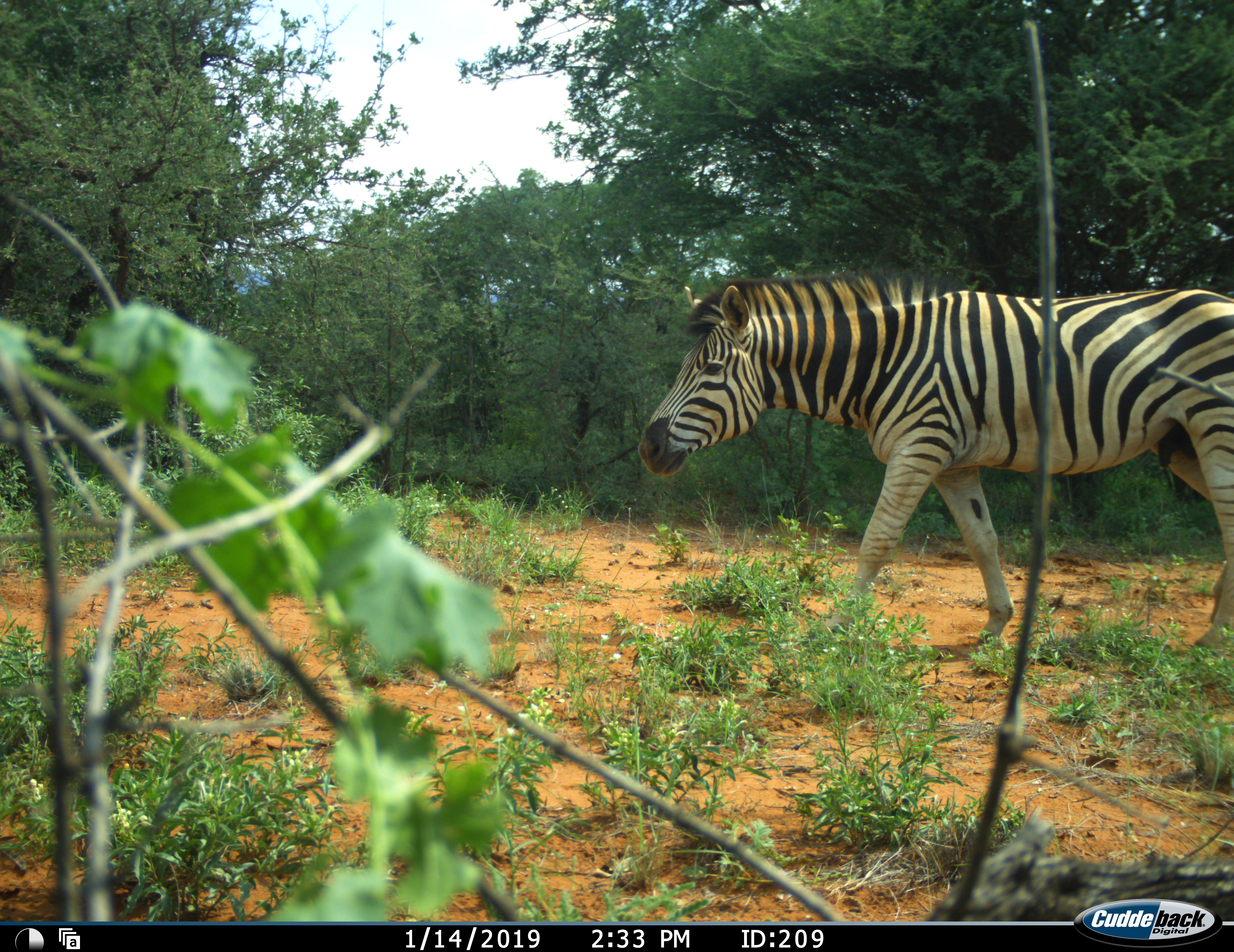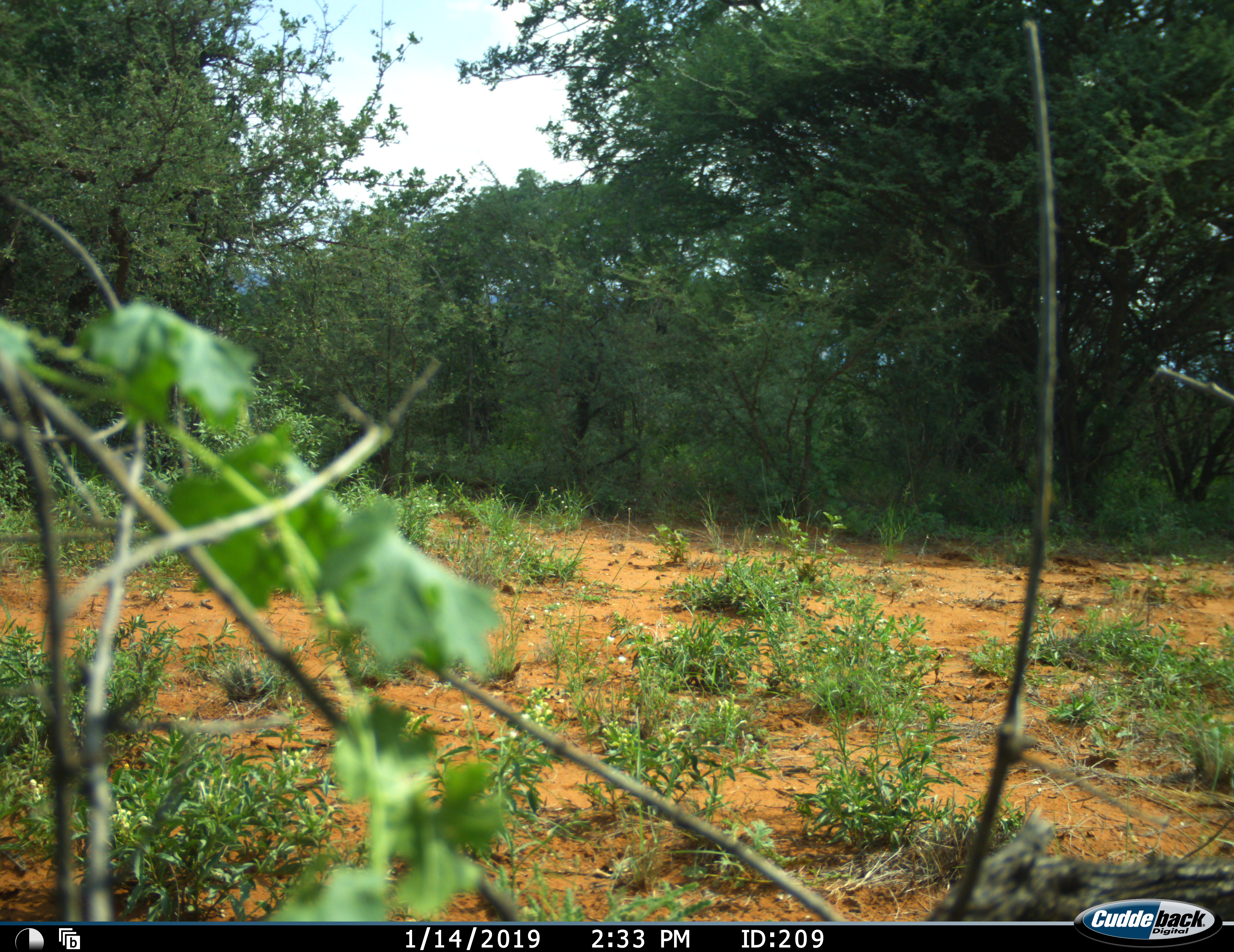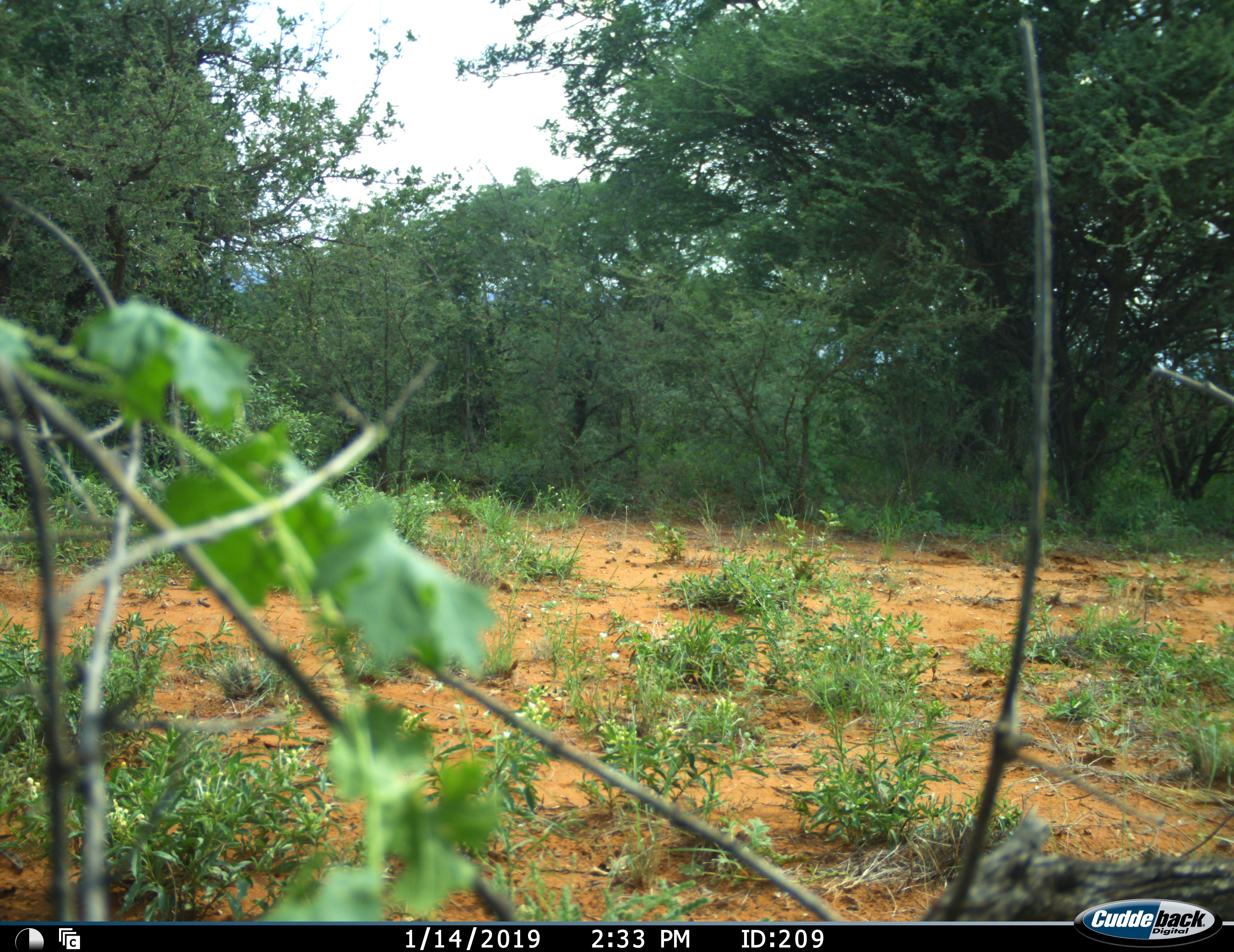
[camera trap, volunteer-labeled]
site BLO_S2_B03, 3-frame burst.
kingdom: Animalia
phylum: Chordata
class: Mammalia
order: Perissodactyla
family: Equidae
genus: Equus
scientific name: Equus quagga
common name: plains zebra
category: zebraplains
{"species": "zebraplains (plains zebra) (Equus quagga)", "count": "1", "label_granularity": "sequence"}